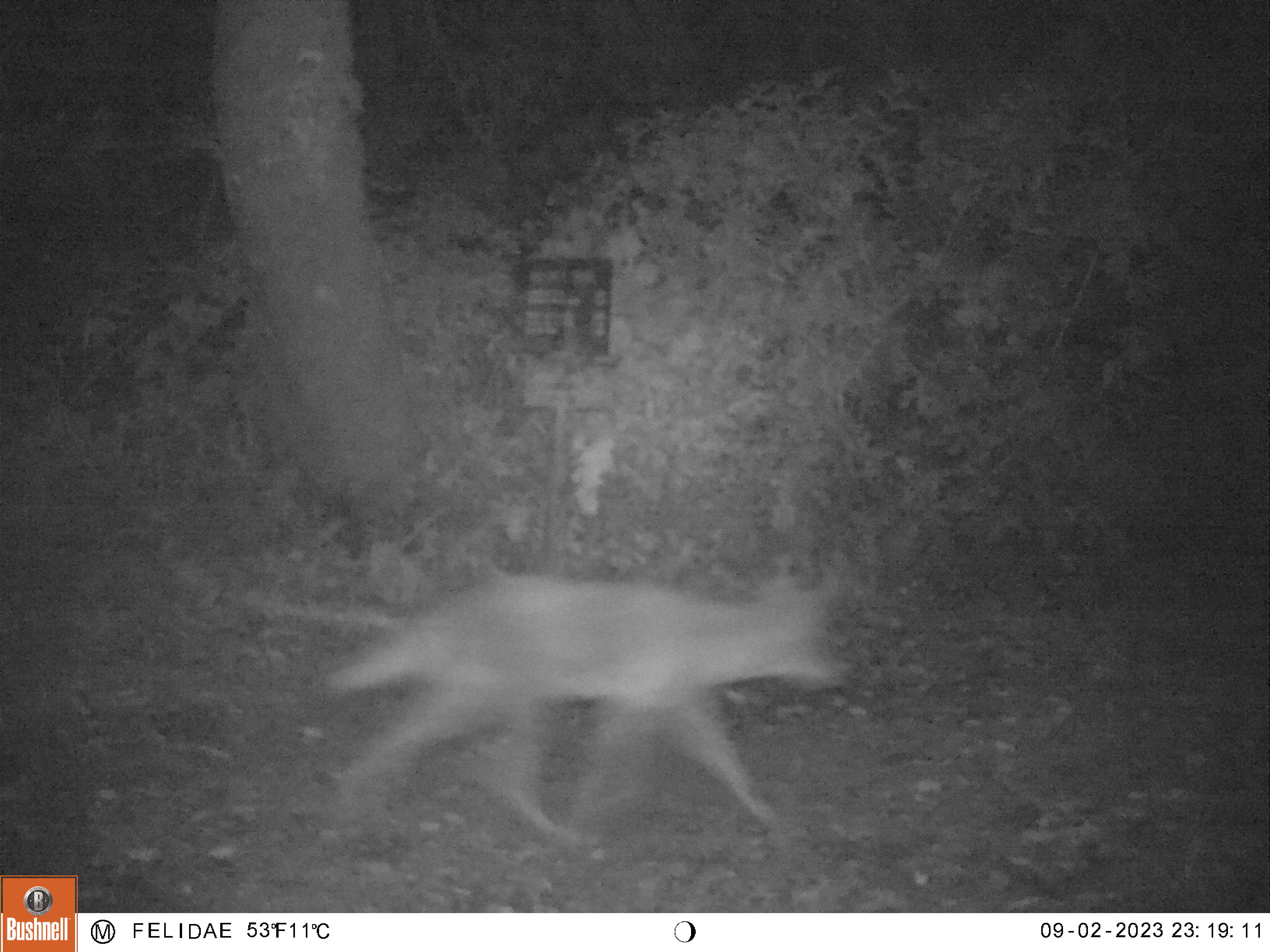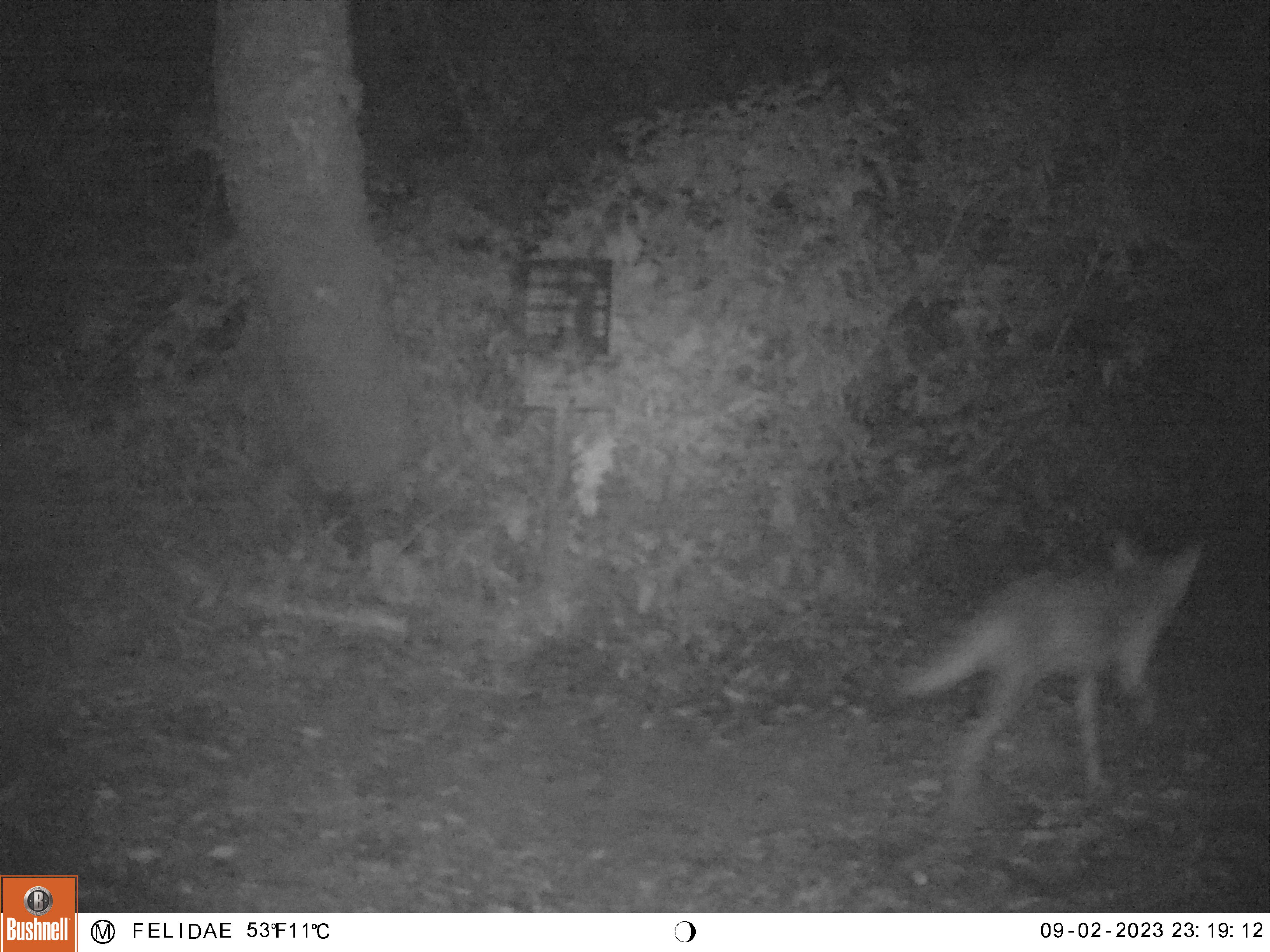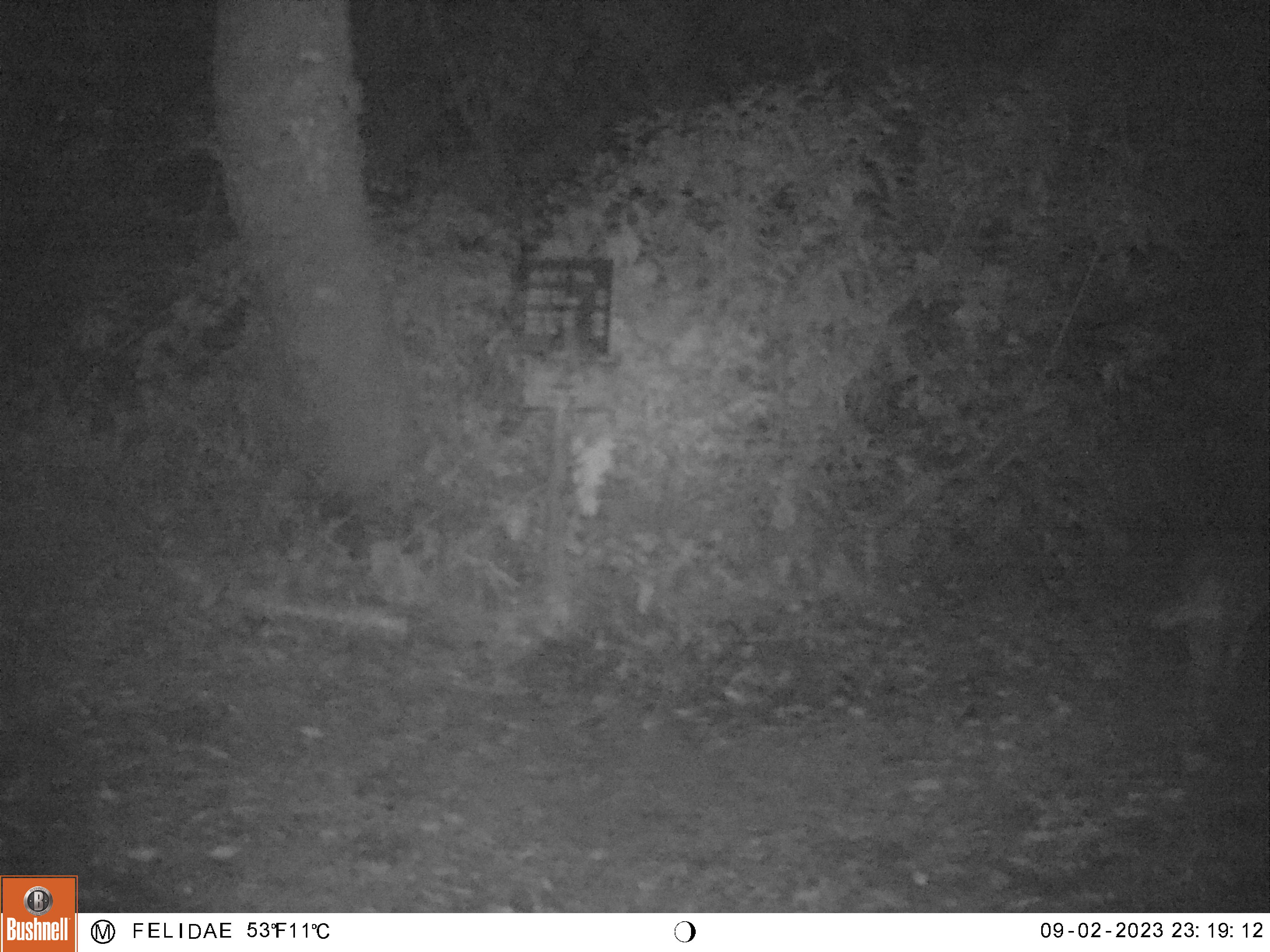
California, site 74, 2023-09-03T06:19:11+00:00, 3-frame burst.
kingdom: Animalia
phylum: Chordata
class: Mammalia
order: Carnivora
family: Canidae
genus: Canis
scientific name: Canis latrans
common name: coyote